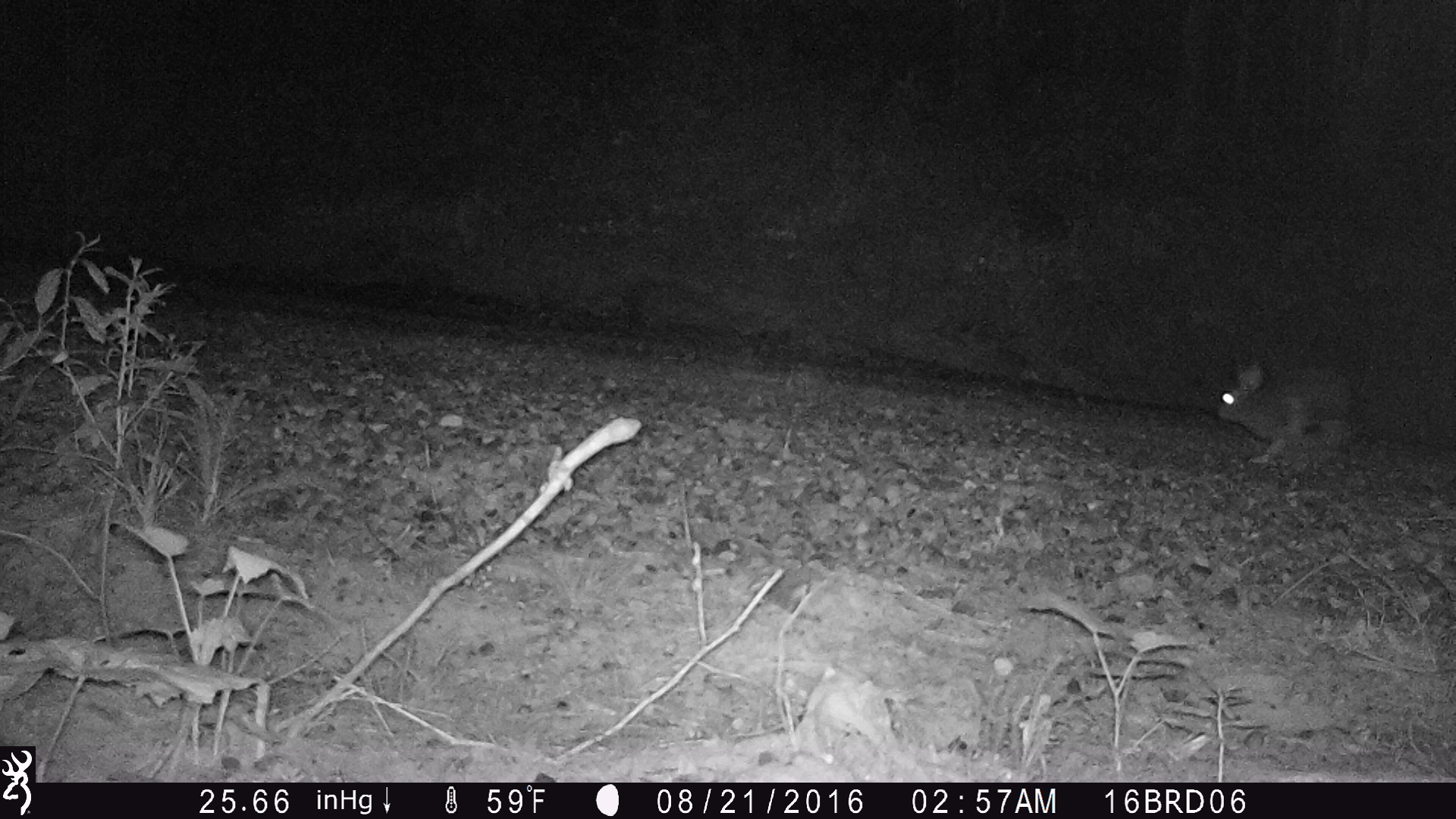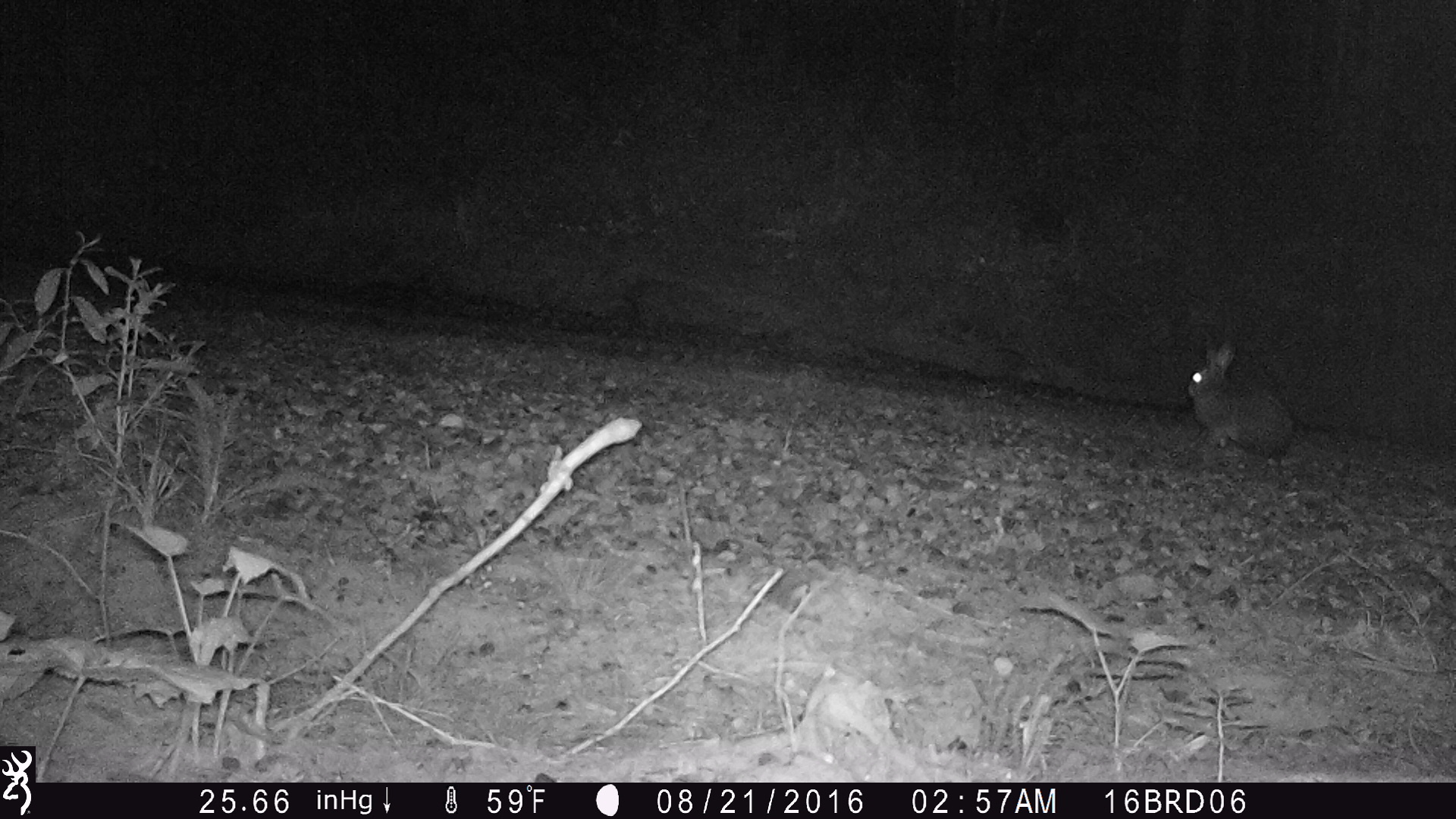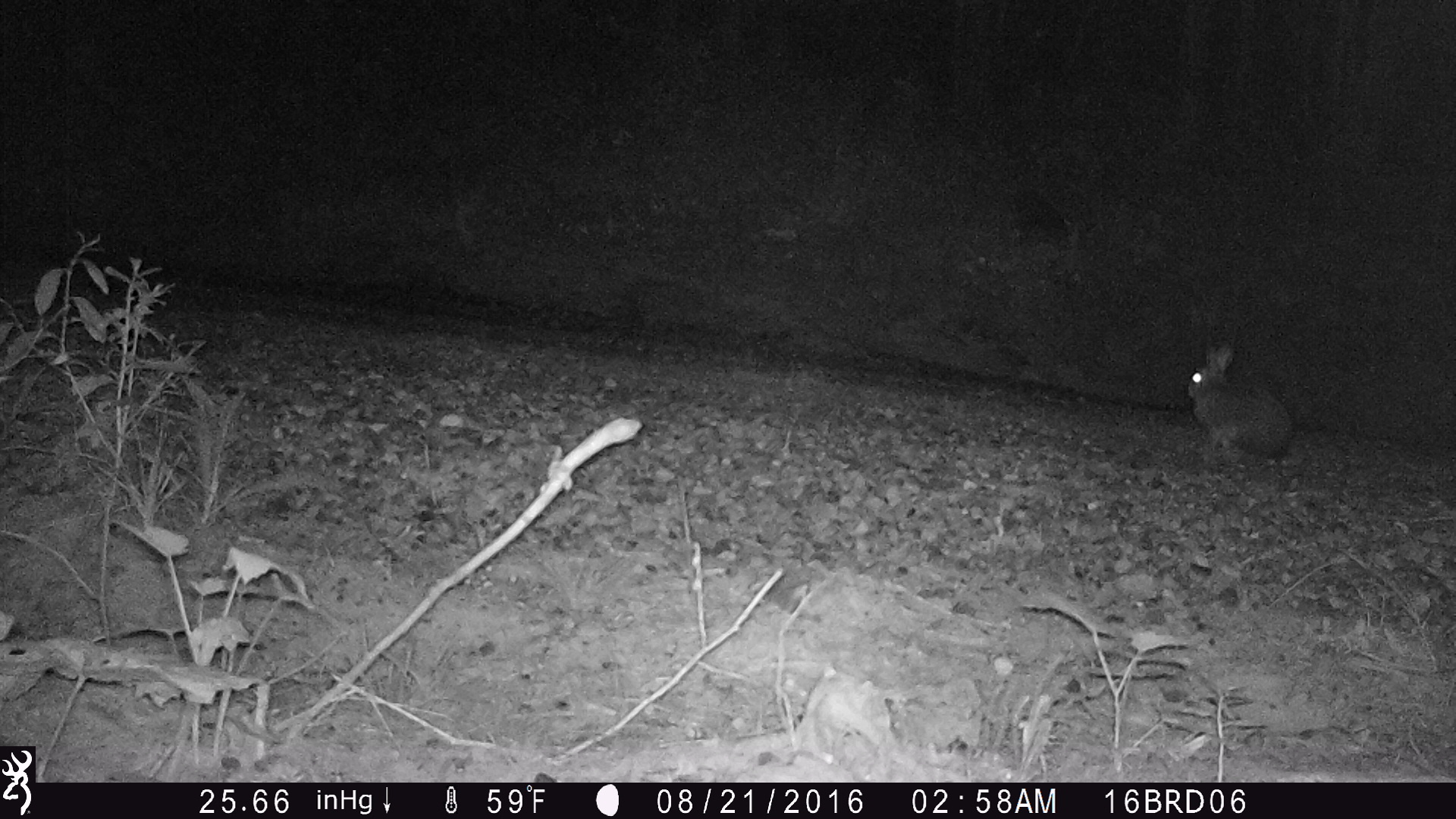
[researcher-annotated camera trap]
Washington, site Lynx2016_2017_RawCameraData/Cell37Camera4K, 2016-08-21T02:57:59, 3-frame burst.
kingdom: Animalia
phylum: Chordata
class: Mammalia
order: Lagomorpha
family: Leporidae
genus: Lepus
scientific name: Lepus americanus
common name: snowshoe hare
Lepus americanus (snowshoe hare). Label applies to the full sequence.